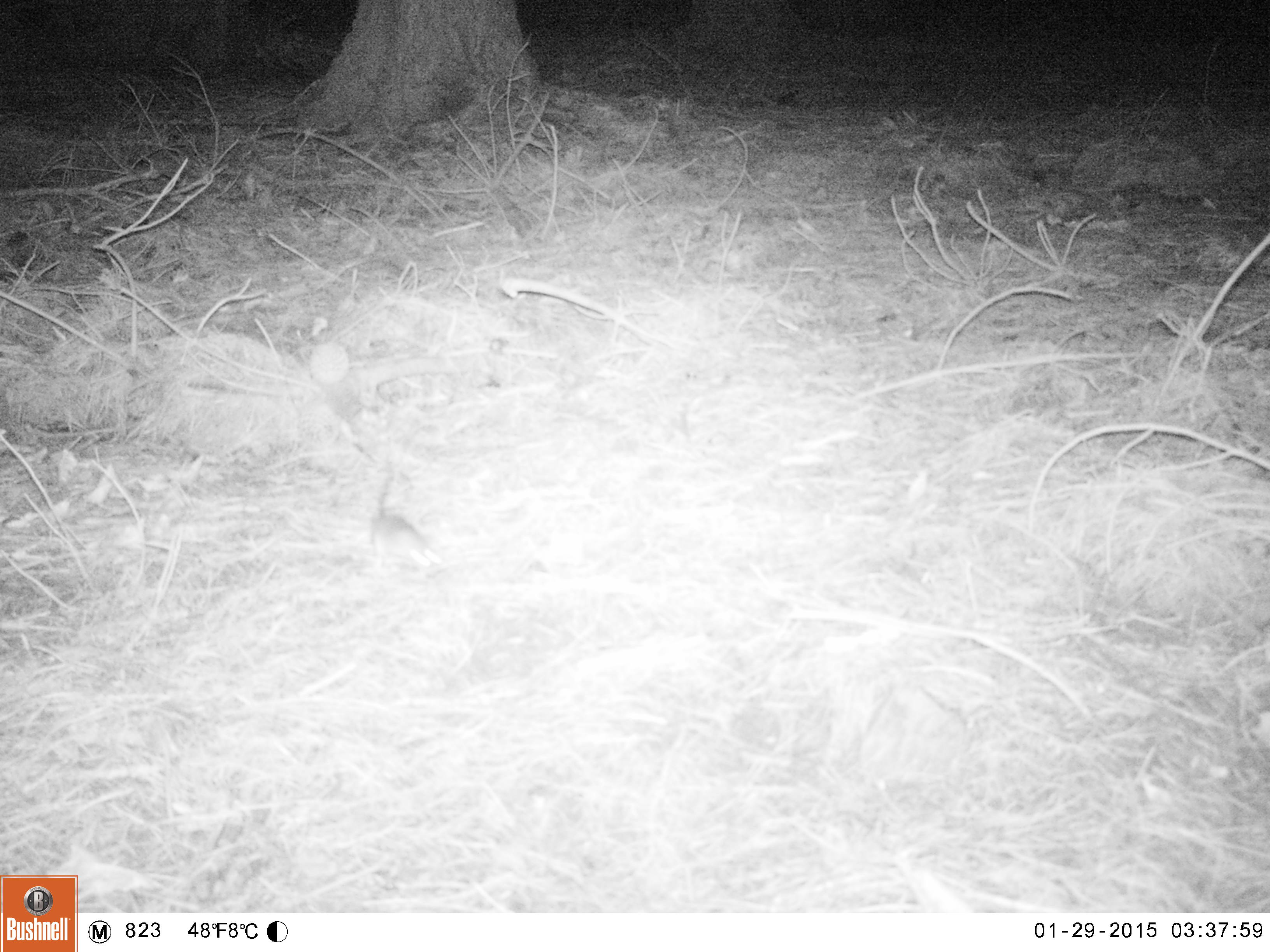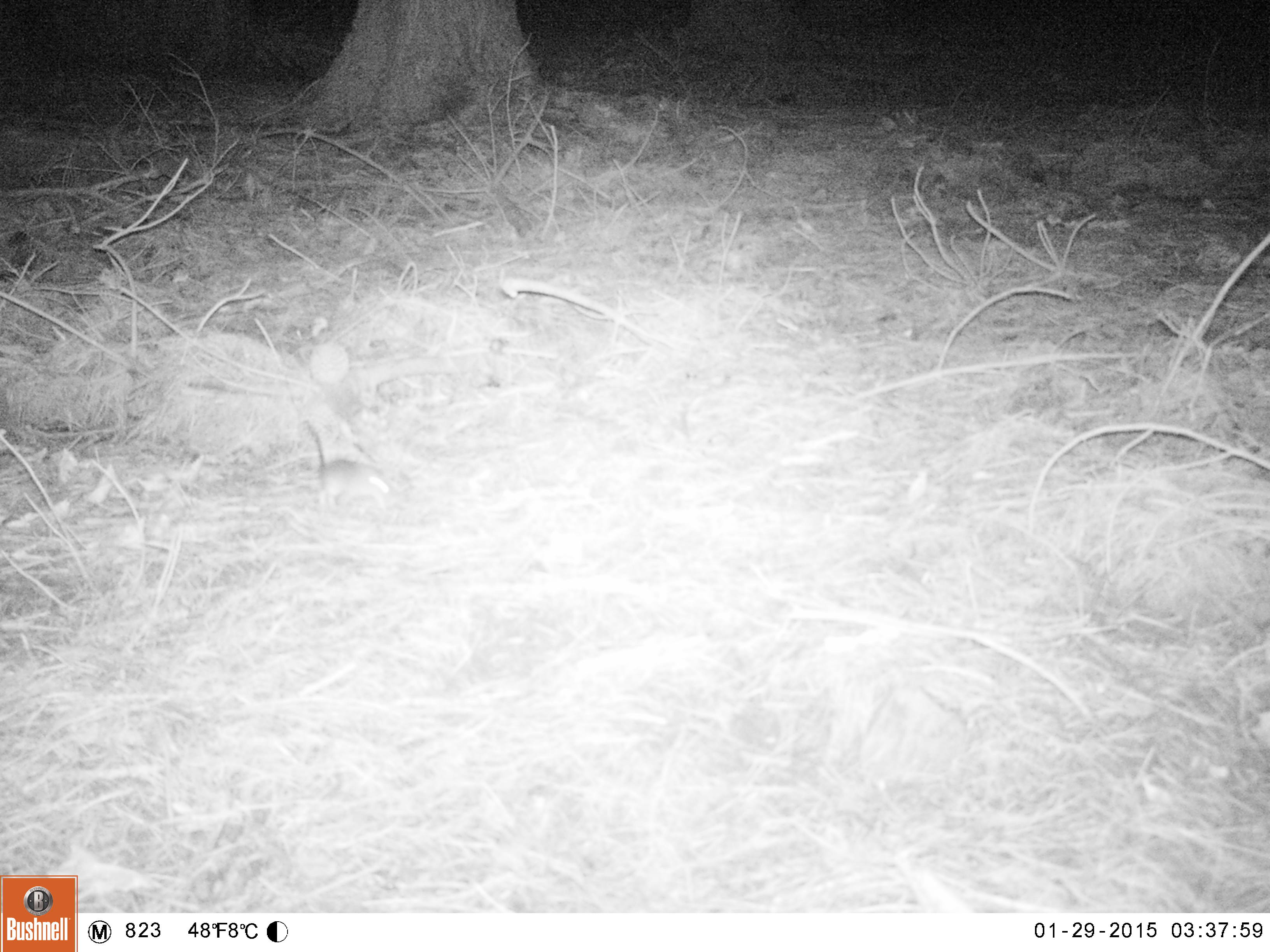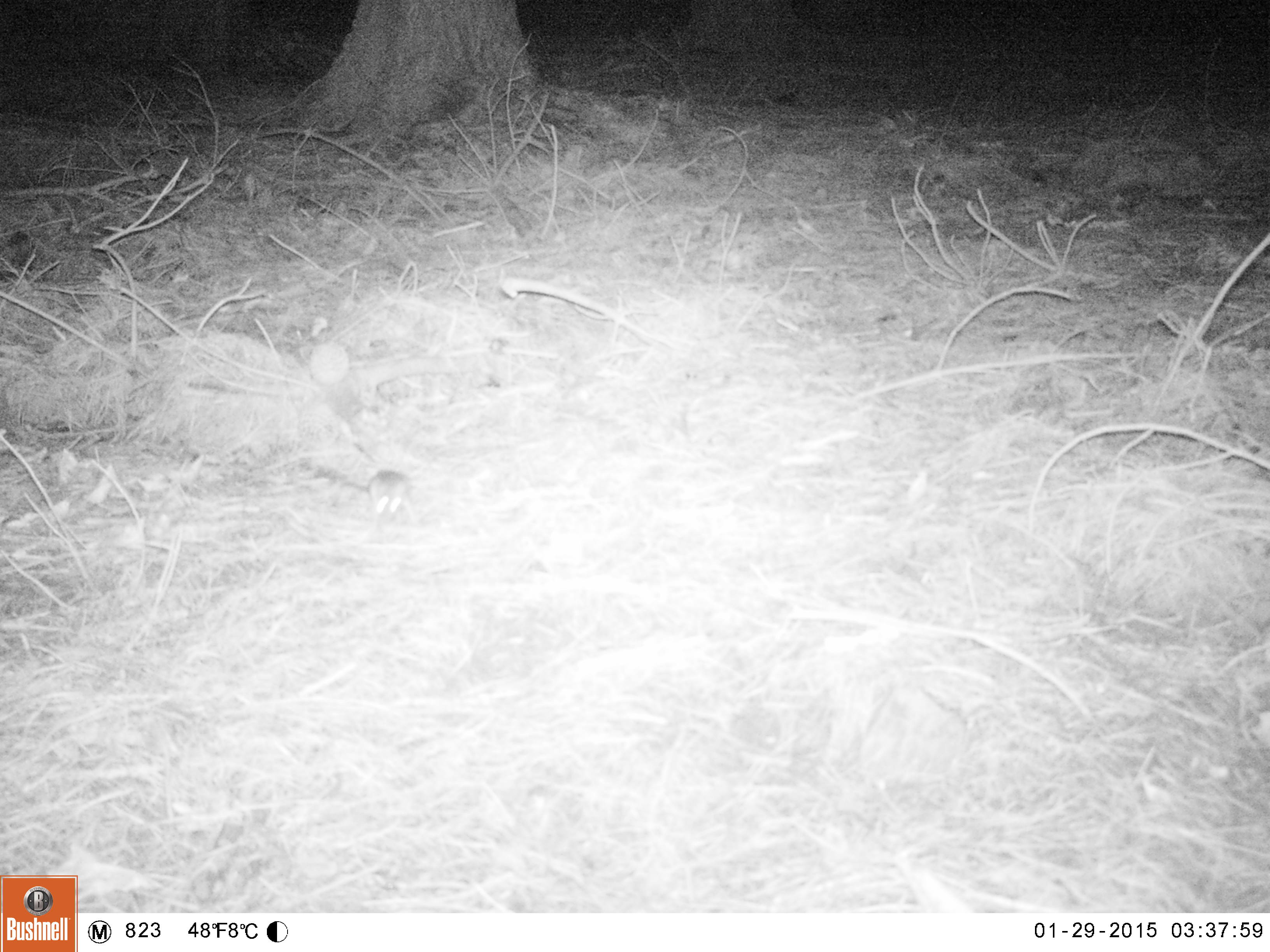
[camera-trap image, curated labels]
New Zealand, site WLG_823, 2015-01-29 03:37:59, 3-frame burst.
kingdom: Animalia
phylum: Chordata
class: Mammalia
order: Rodentia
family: Muridae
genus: Rattus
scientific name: Rattus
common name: rat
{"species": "rat (Rattus)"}